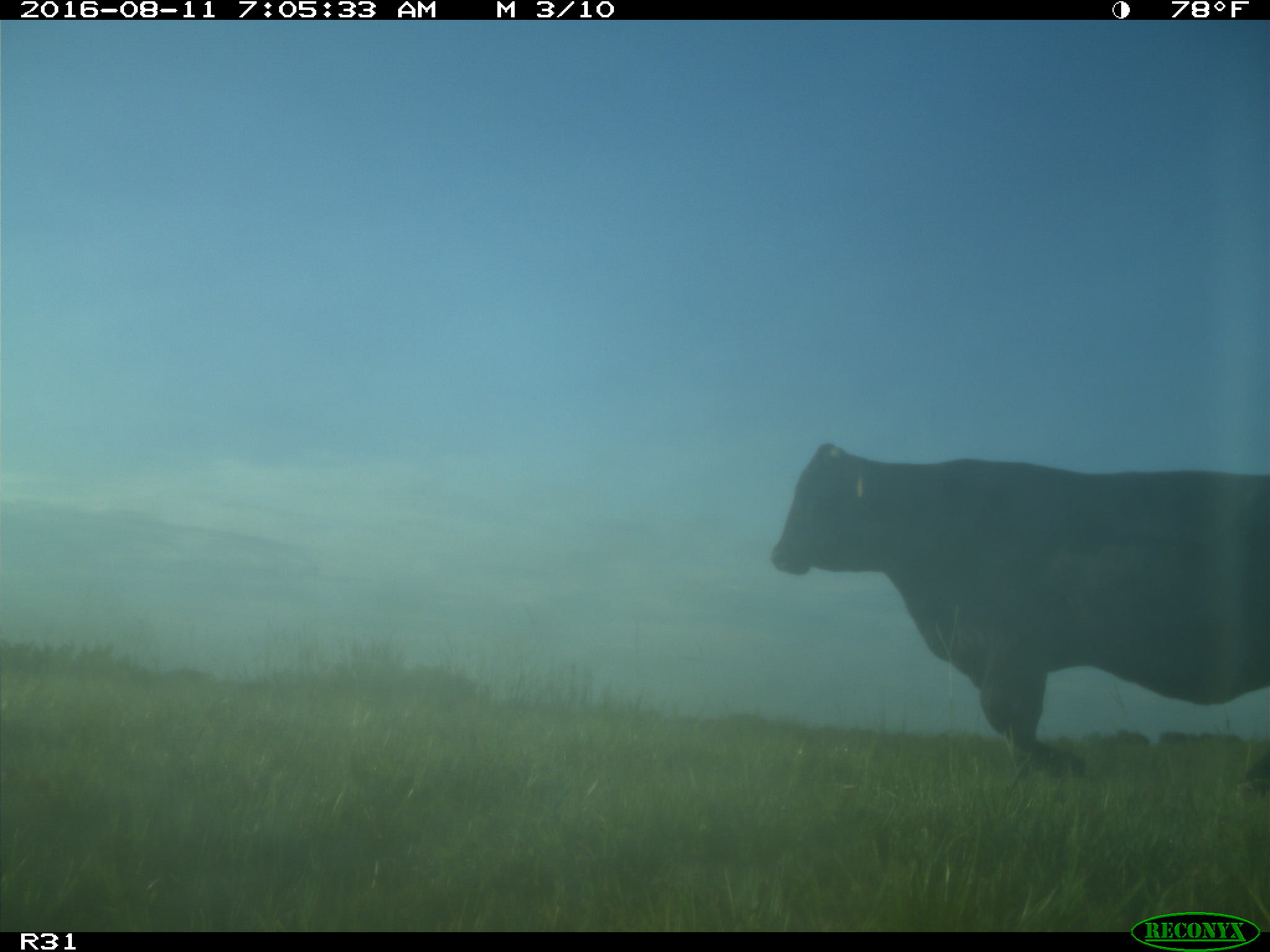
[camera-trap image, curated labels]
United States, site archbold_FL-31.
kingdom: Animalia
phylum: Chordata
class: Mammalia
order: Artiodactyla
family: Bovidae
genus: Bos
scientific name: Bos taurus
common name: domestic cow